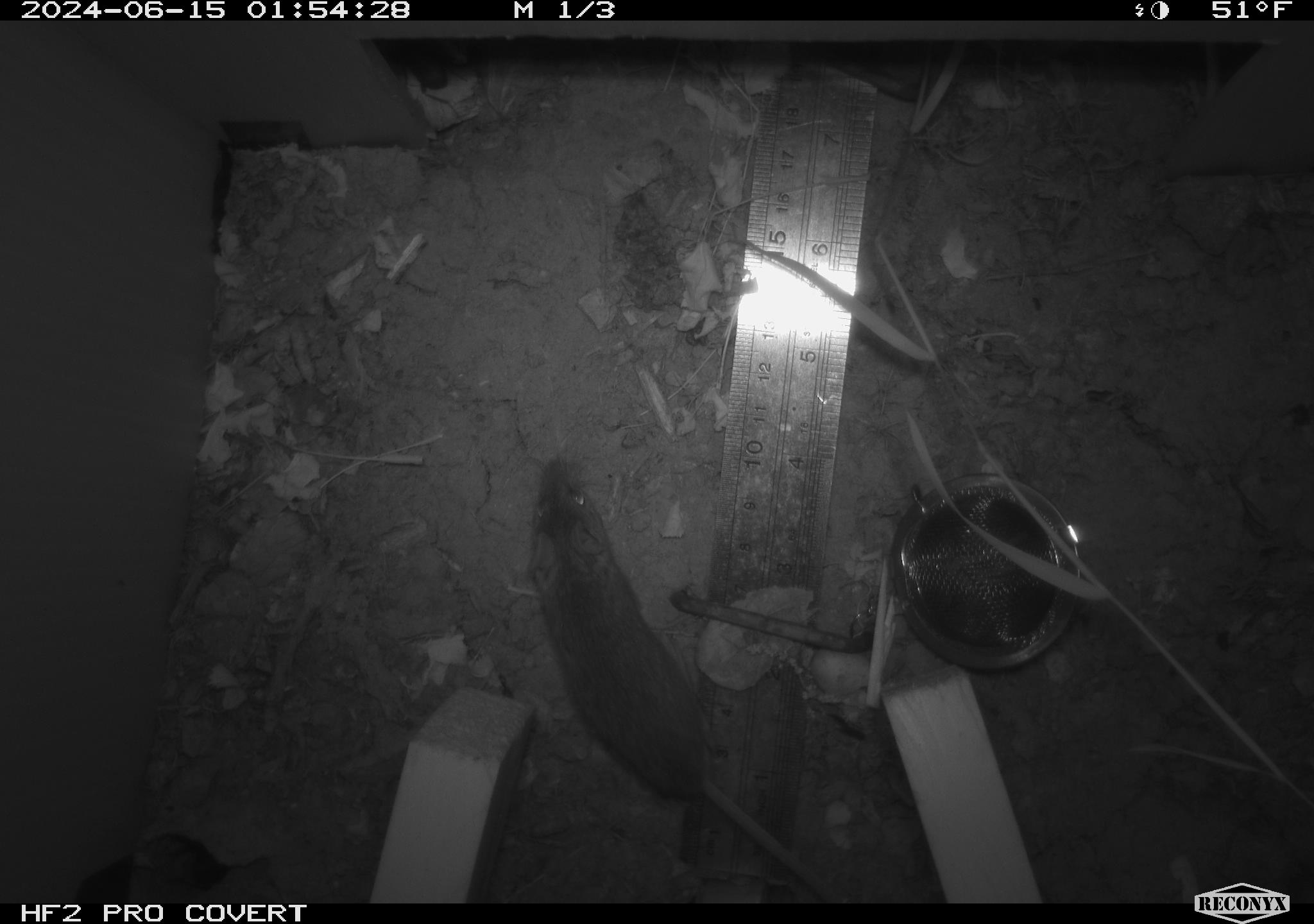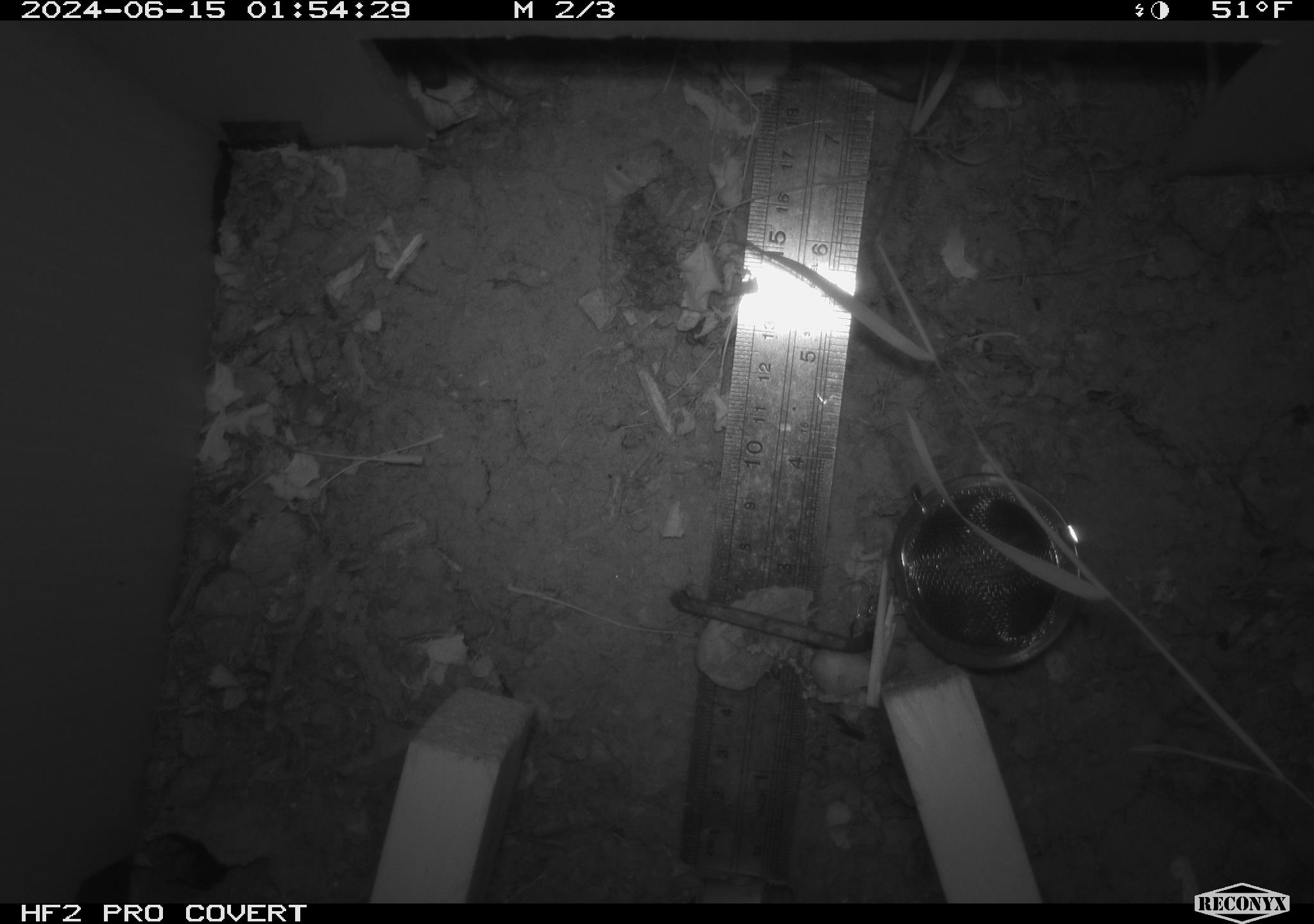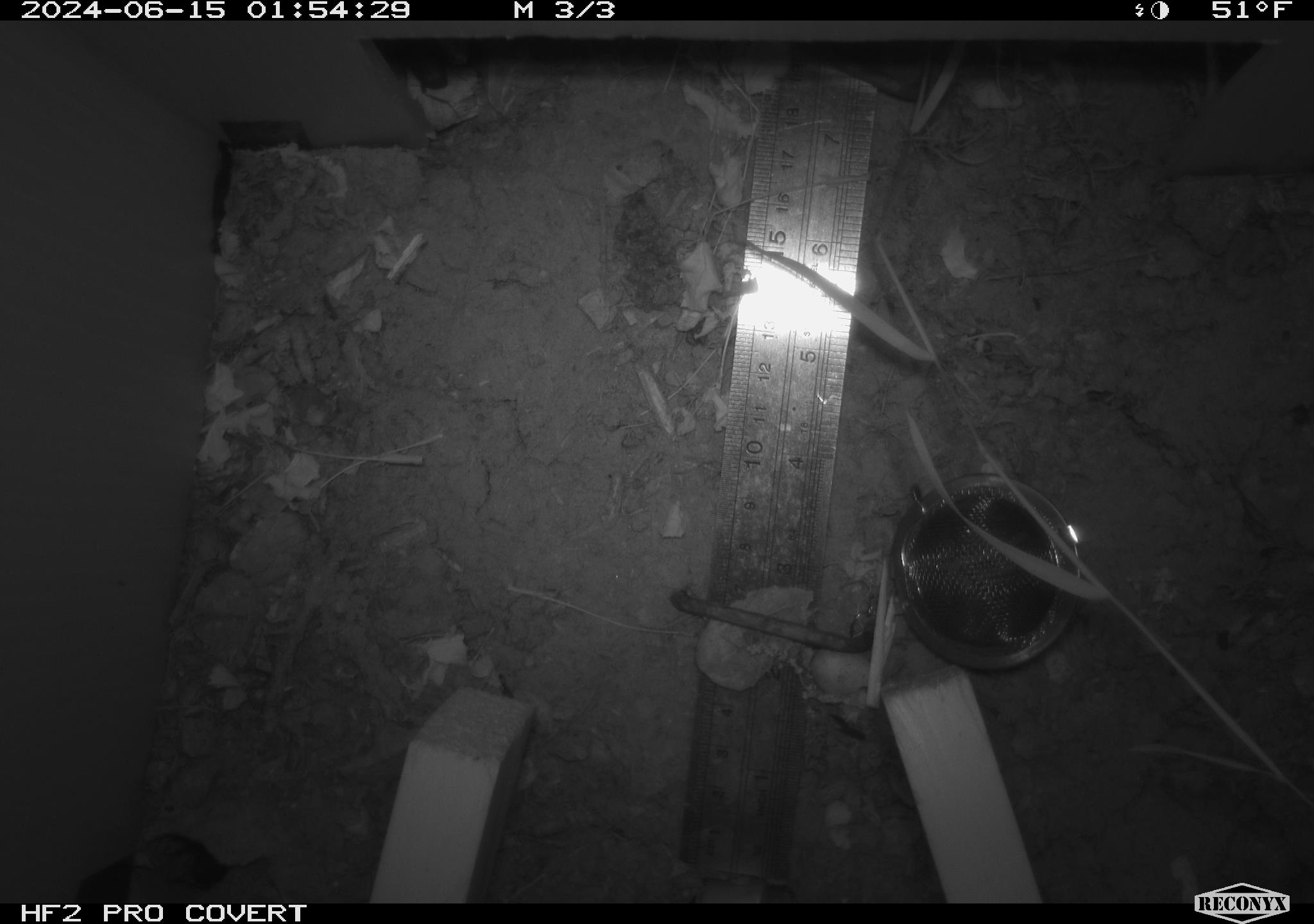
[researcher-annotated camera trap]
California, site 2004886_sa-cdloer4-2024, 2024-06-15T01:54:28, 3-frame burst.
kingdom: Animalia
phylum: Chordata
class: Mammalia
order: Rodentia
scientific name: Rodentia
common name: rodent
Rodent (Rodentia).